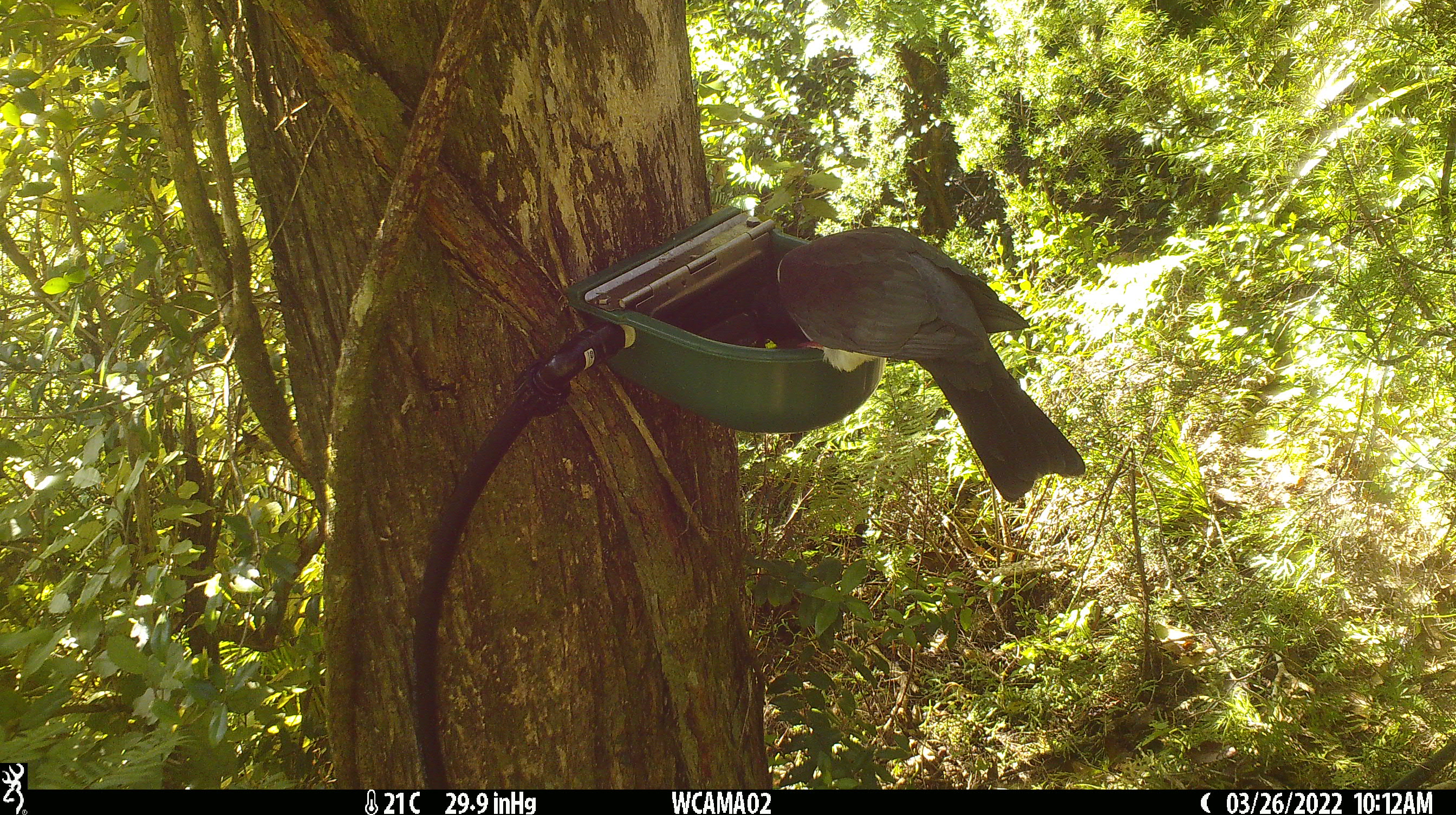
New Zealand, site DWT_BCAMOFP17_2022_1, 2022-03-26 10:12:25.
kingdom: Animalia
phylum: Chordata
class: Aves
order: Columbiformes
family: Columbidae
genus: Hemiphaga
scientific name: Hemiphaga novaeseelandiae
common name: new zealand pigeon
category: kereru